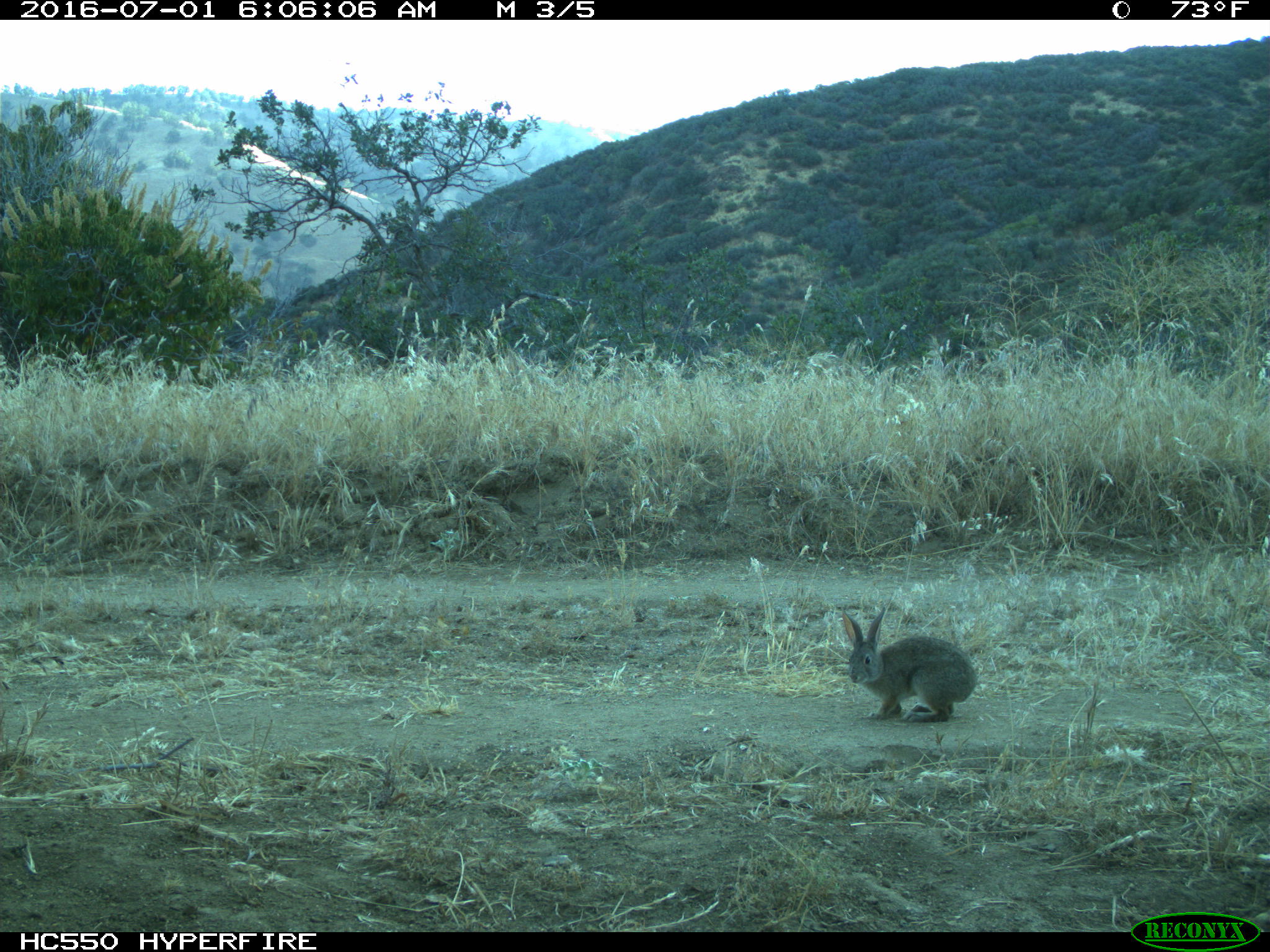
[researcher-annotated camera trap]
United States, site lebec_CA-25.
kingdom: Animalia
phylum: Chordata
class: Mammalia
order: Lagomorpha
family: Leporidae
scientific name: Leporidae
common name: rabbits and hares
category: unidentified rabbit